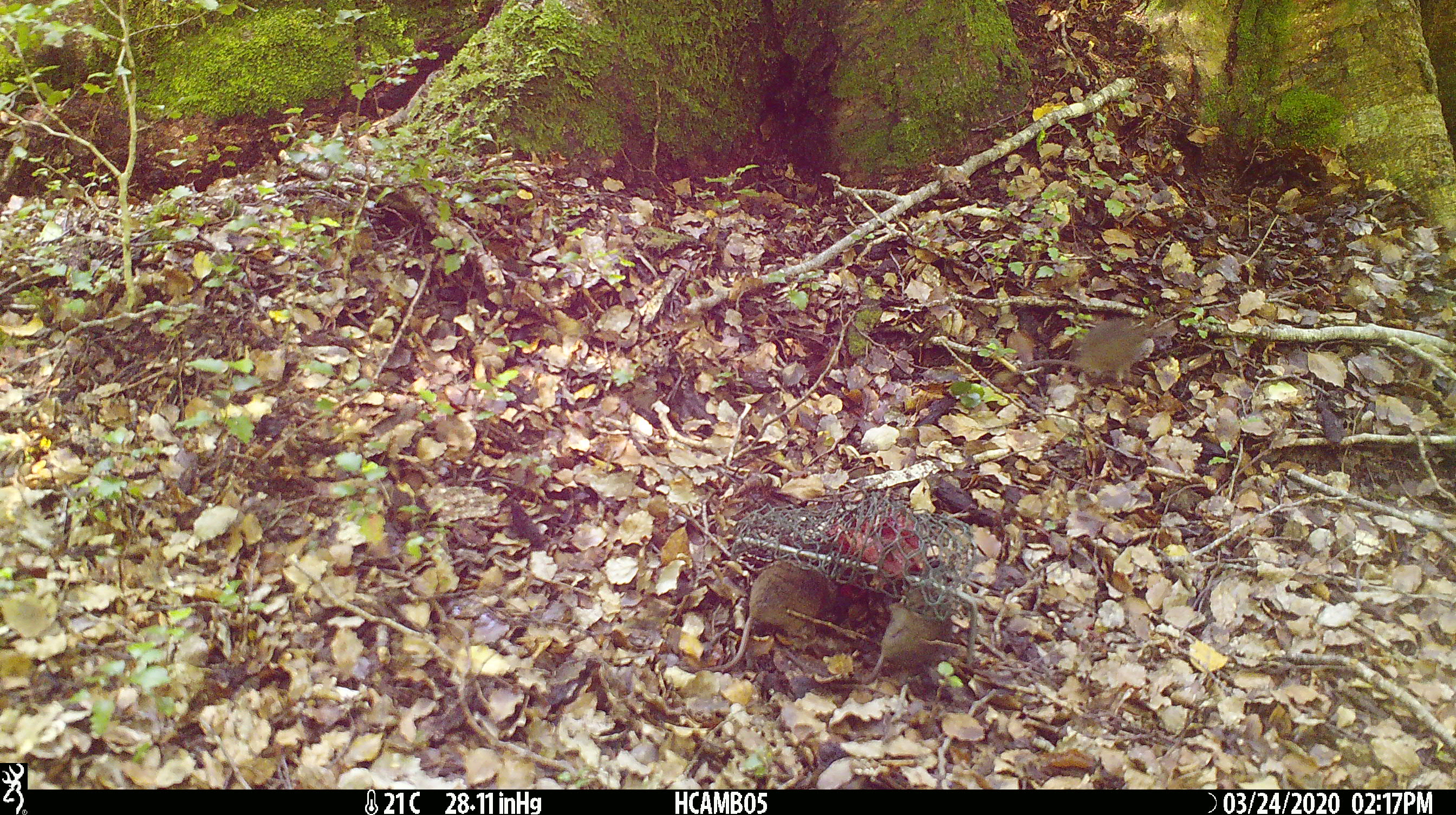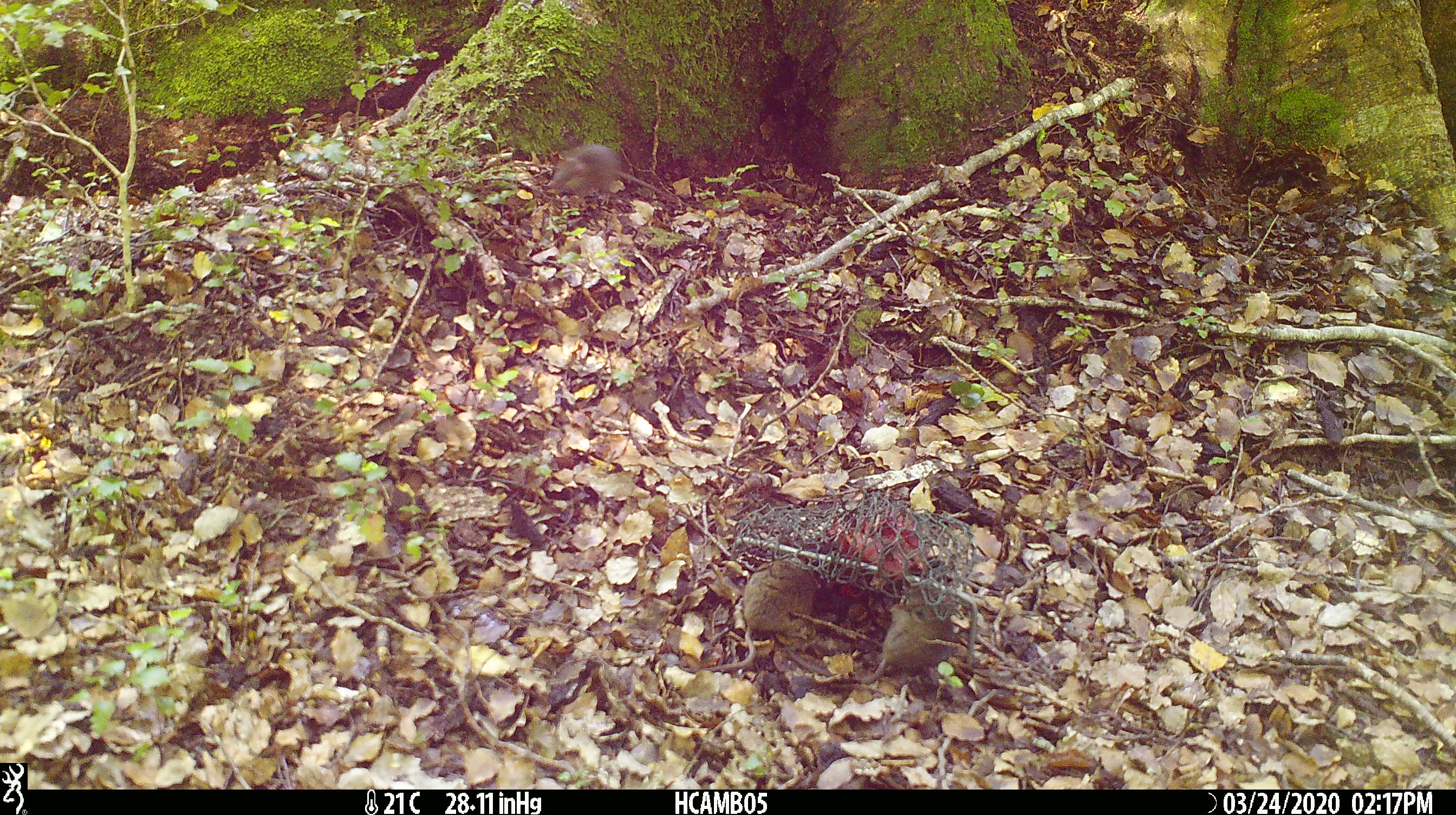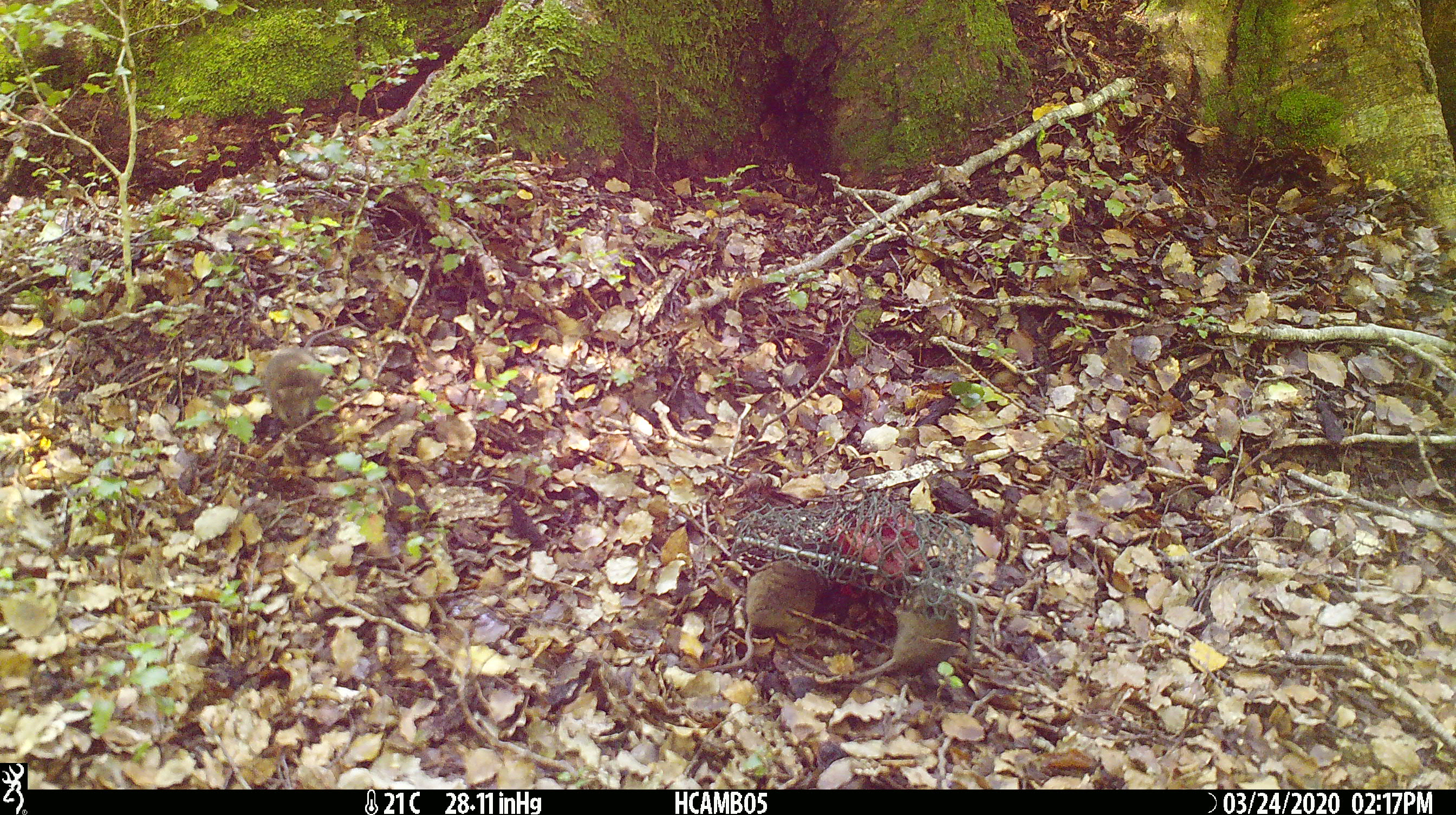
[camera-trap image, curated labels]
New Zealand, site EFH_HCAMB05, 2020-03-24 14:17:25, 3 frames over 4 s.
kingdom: Animalia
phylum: Chordata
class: Mammalia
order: Rodentia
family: Muridae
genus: Mus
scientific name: Mus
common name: mouse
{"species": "mouse (Mus)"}